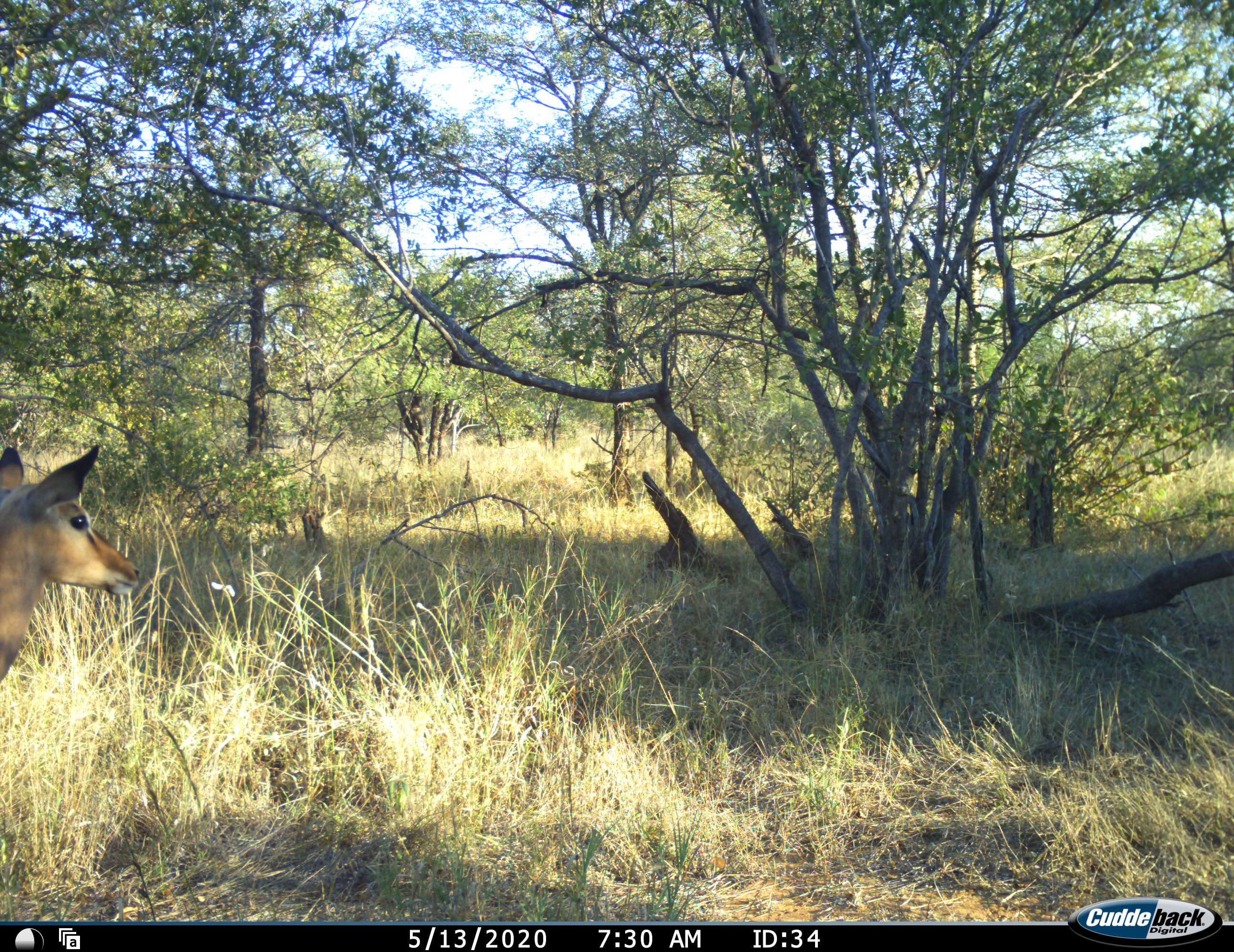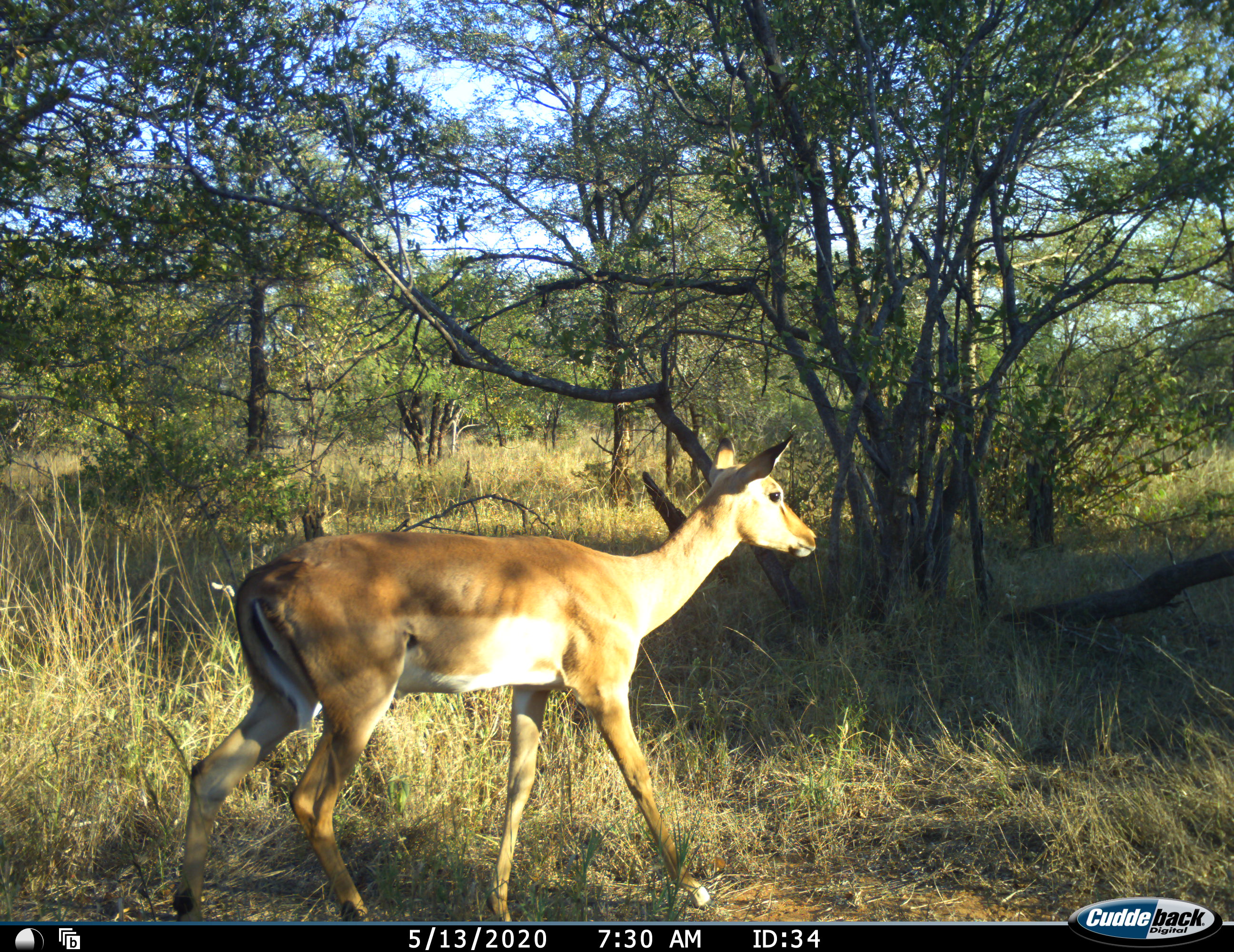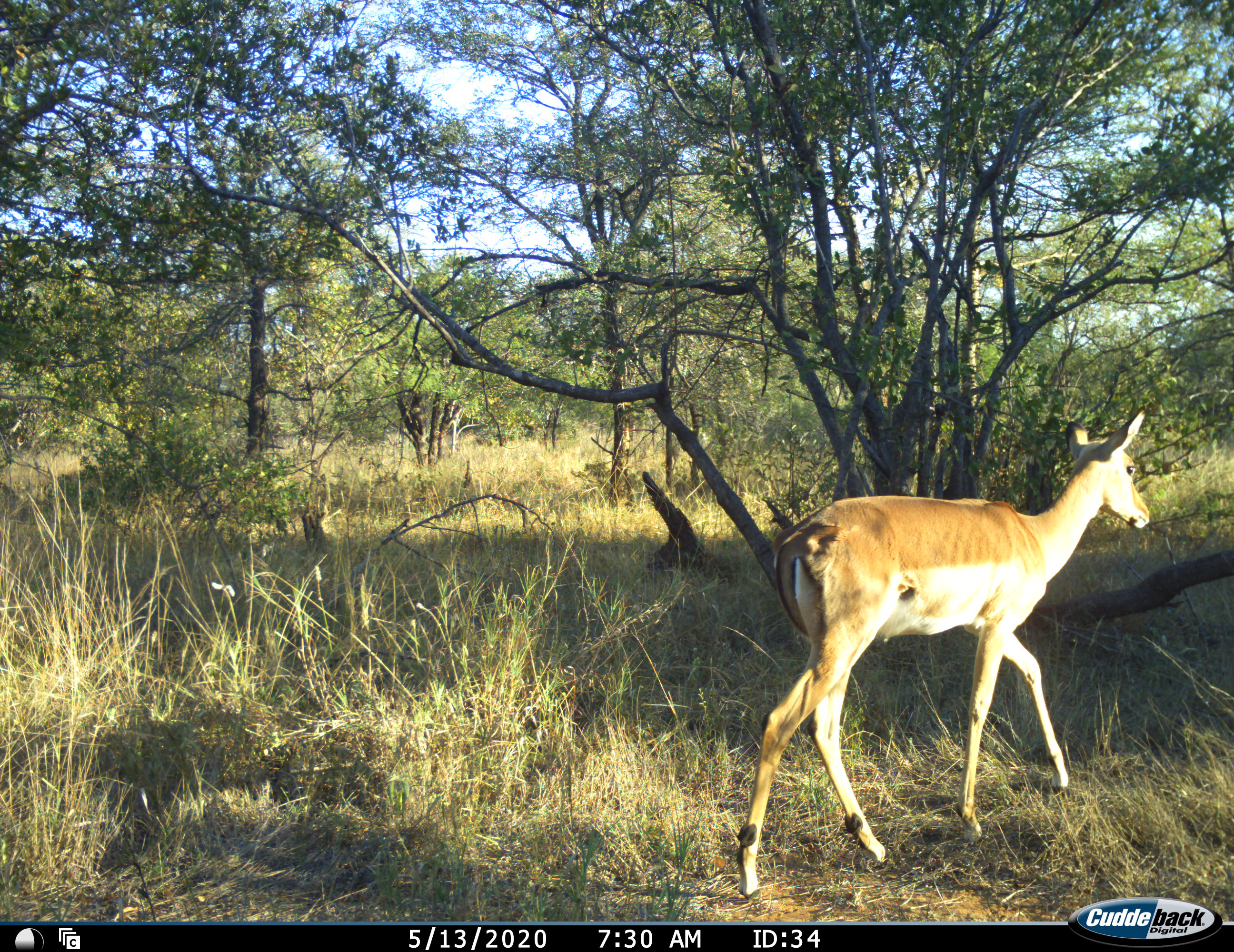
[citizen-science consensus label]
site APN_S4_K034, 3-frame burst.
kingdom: Animalia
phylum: Chordata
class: Mammalia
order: Artiodactyla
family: Bovidae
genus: Aepyceros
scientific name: Aepyceros melampus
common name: impala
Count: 1.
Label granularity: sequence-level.